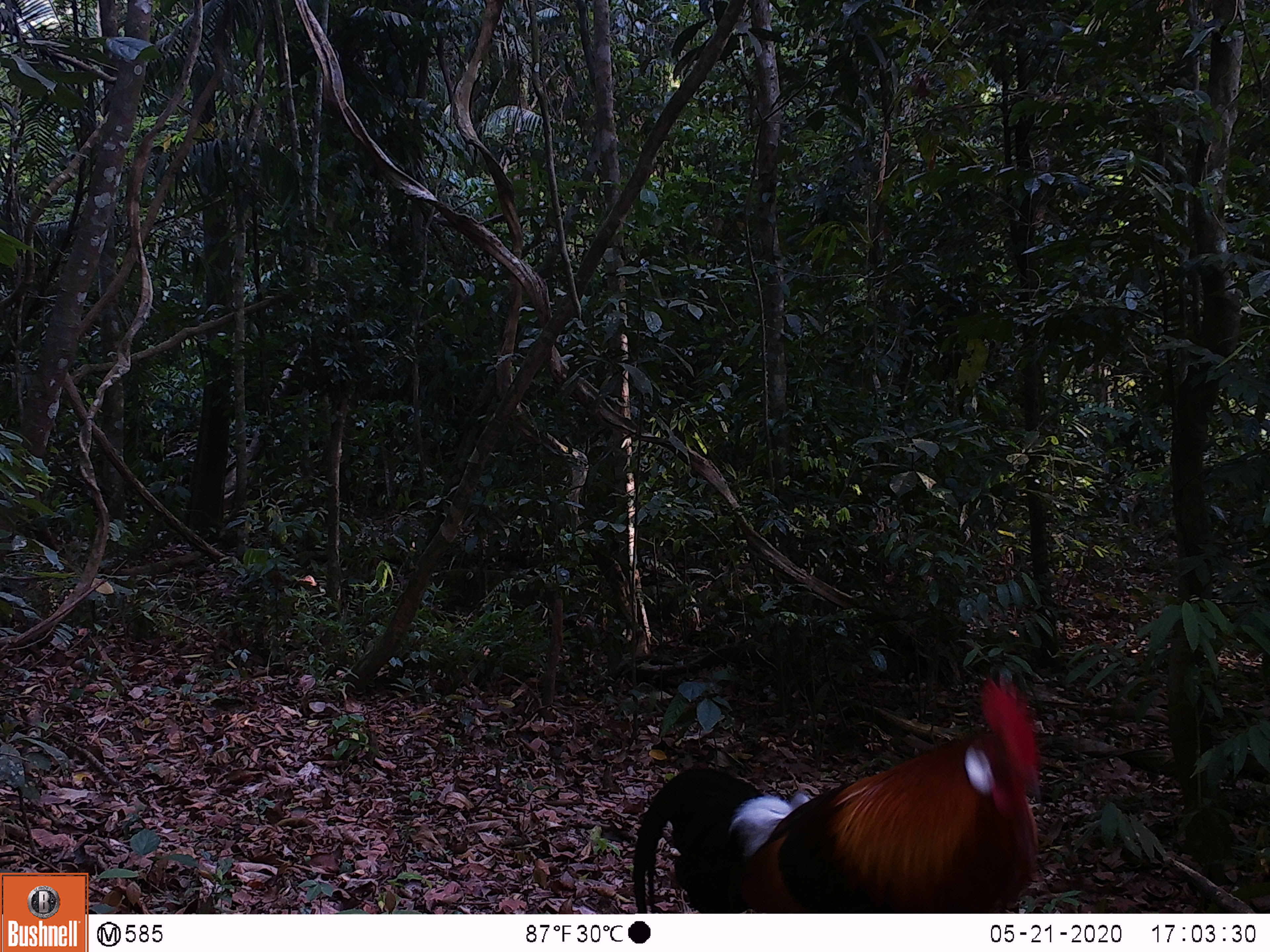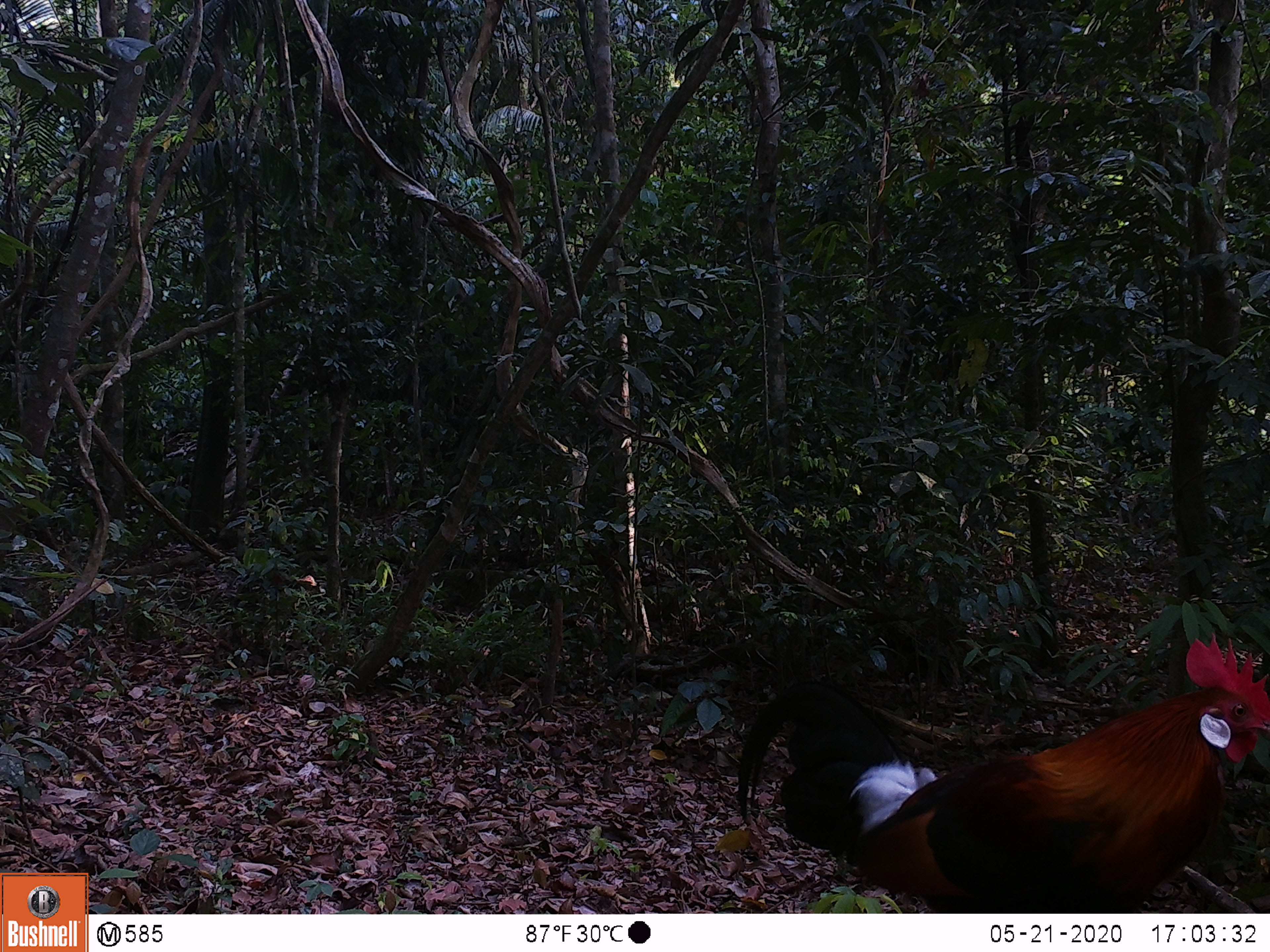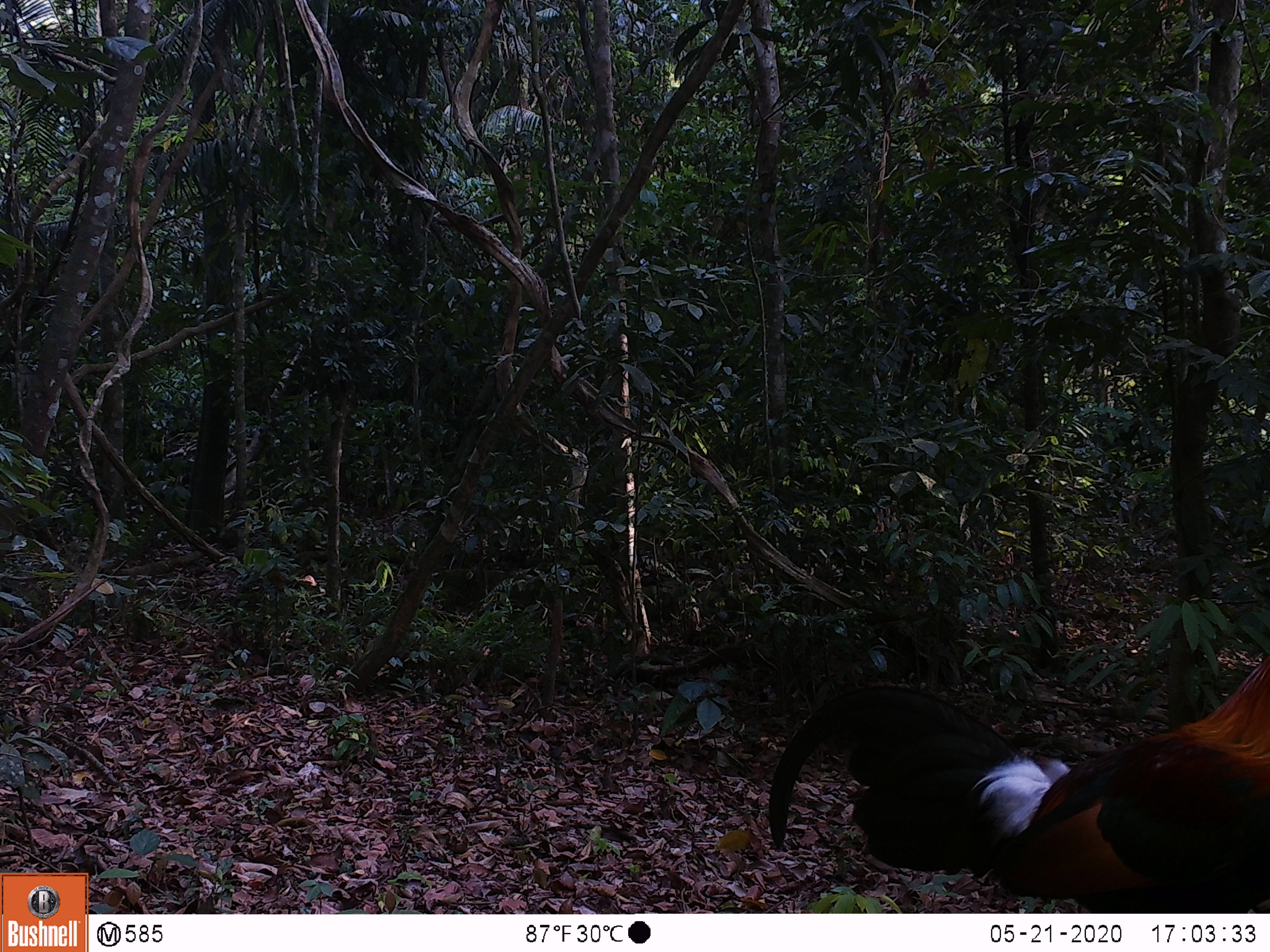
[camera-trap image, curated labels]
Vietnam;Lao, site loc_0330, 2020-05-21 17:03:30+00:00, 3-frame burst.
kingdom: Animalia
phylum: Chordata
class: Aves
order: Galliformes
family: Phasianidae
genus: Gallus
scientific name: Gallus gallus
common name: red junglefowl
Red junglefowl (Gallus gallus). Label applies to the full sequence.